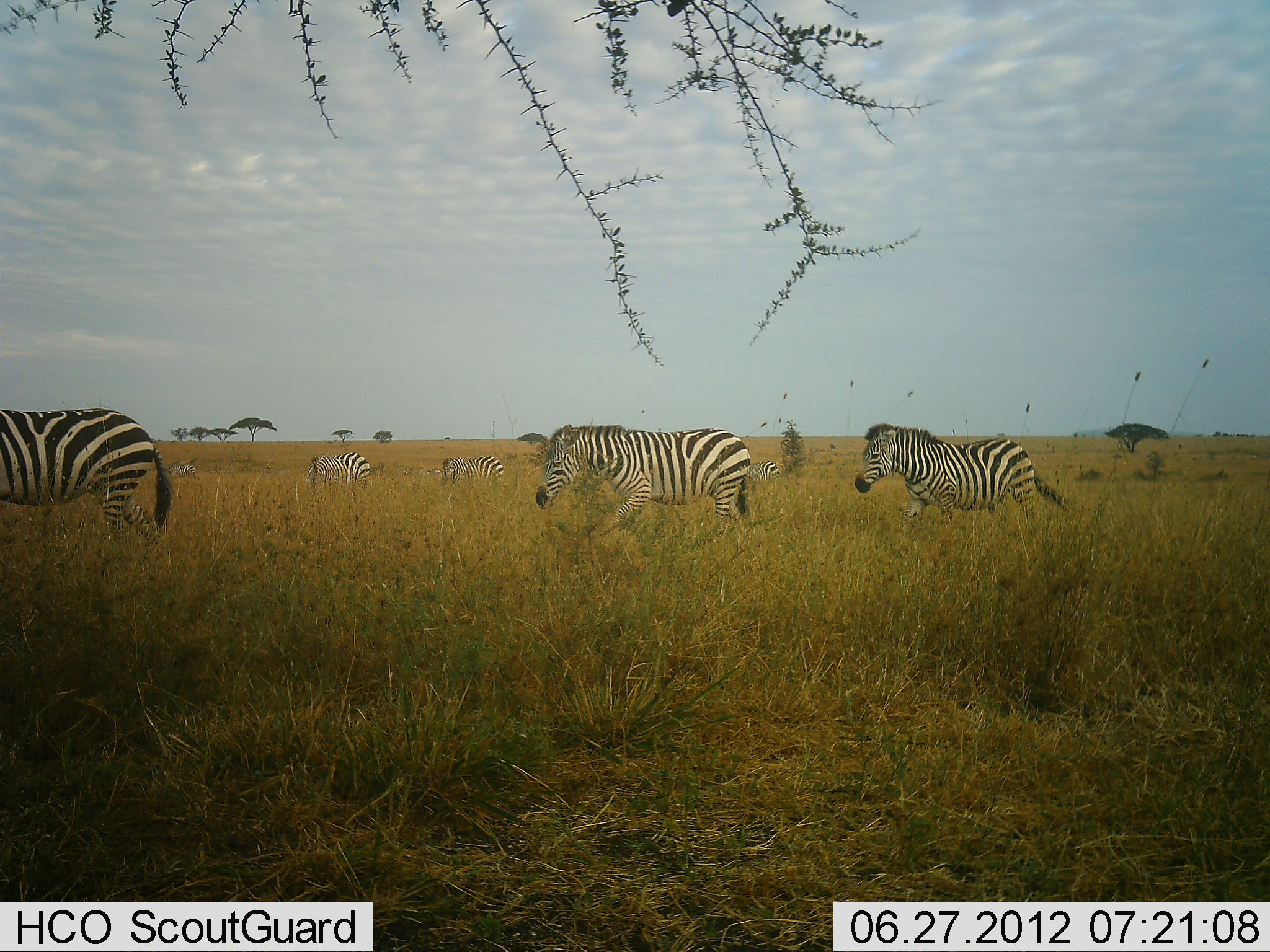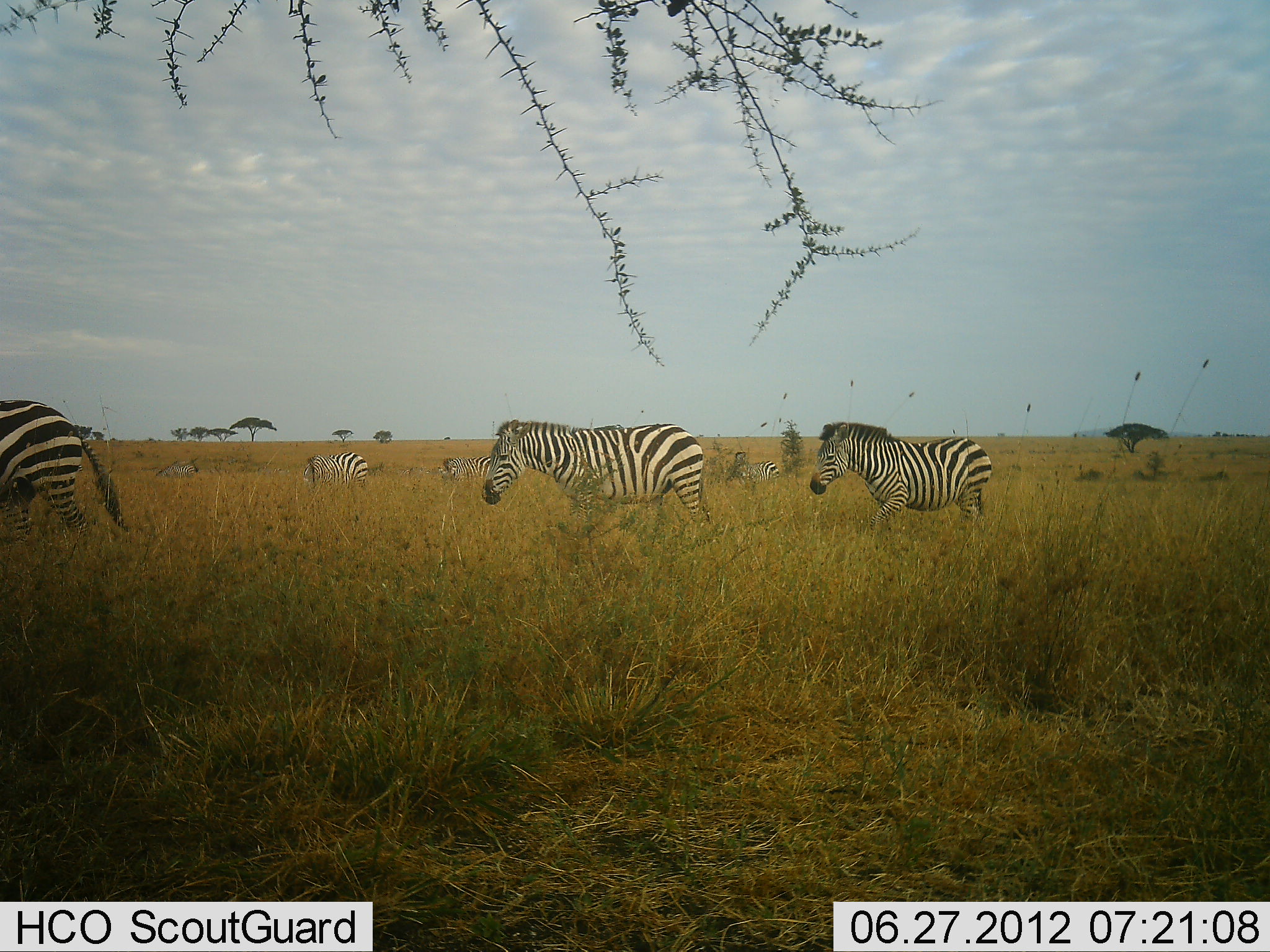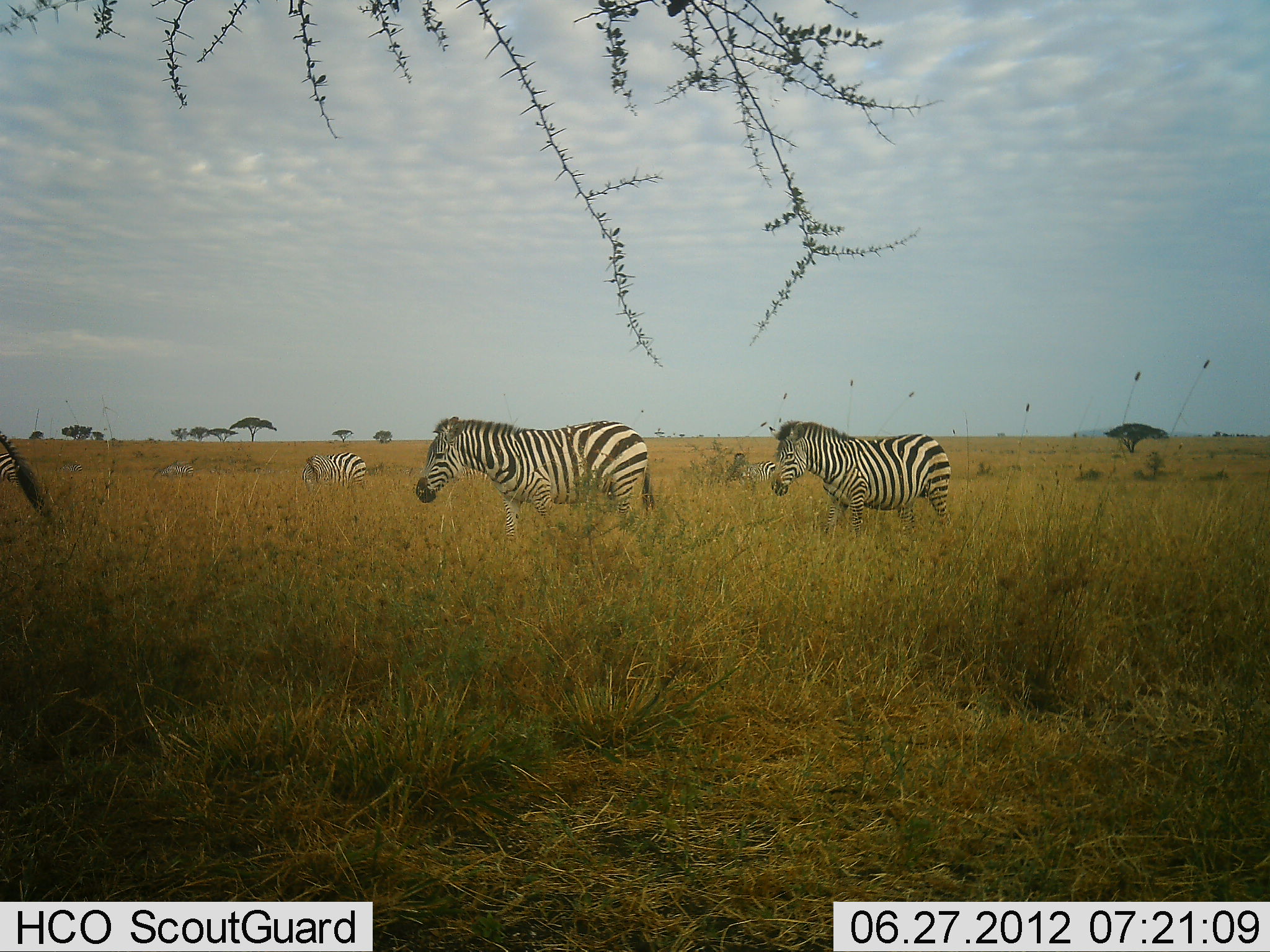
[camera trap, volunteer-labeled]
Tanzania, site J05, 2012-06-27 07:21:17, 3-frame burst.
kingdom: Animalia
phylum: Chordata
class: Mammalia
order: Perissodactyla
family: Equidae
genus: Equus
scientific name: Equus quagga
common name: plains zebra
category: zebra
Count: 7.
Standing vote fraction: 10%.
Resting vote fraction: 0%.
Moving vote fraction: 100%.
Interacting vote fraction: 0%.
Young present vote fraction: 0%.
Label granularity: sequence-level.